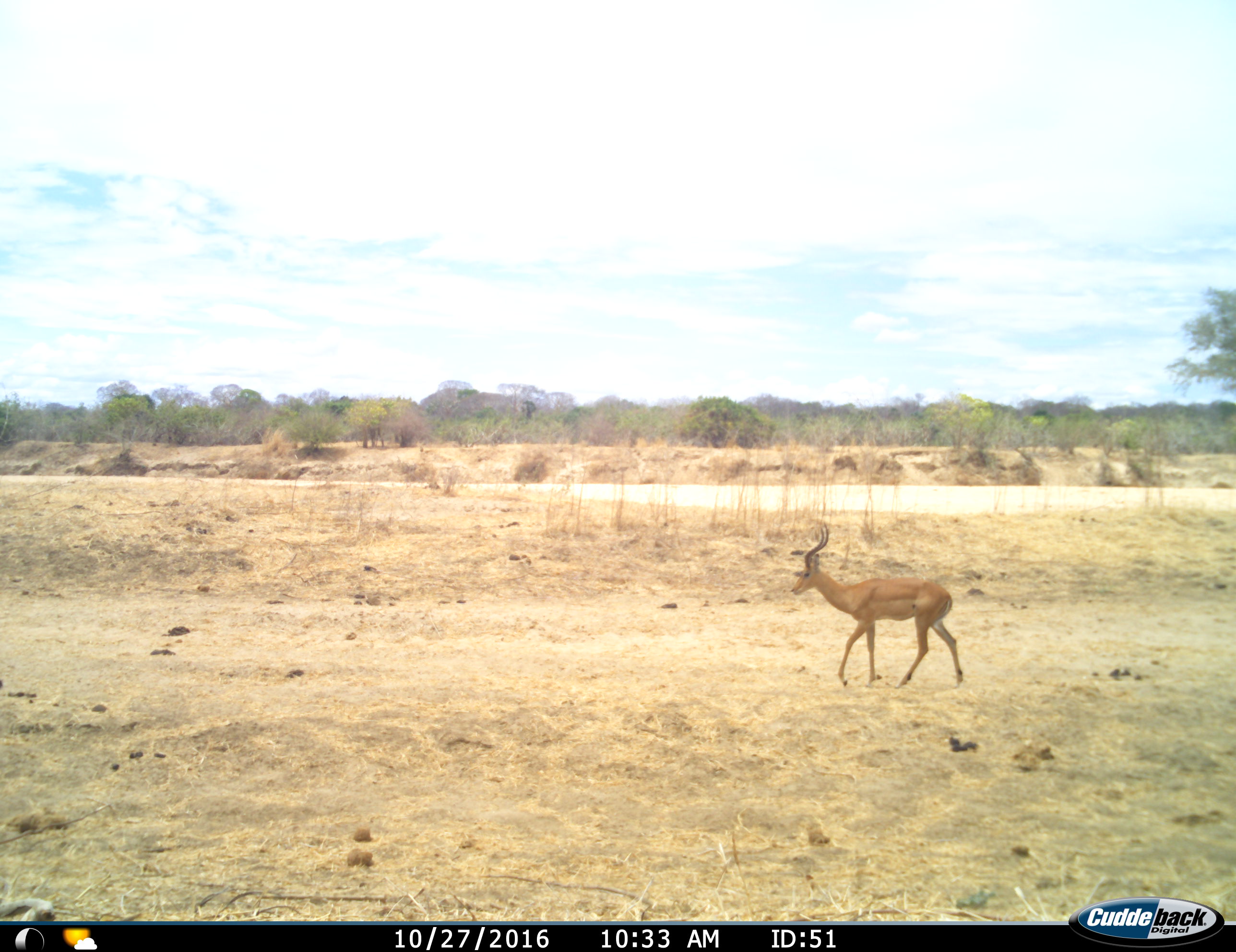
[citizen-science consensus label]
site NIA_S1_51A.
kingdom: Animalia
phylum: Chordata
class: Mammalia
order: Artiodactyla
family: Bovidae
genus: Aepyceros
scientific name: Aepyceros melampus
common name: impala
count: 1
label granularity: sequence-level